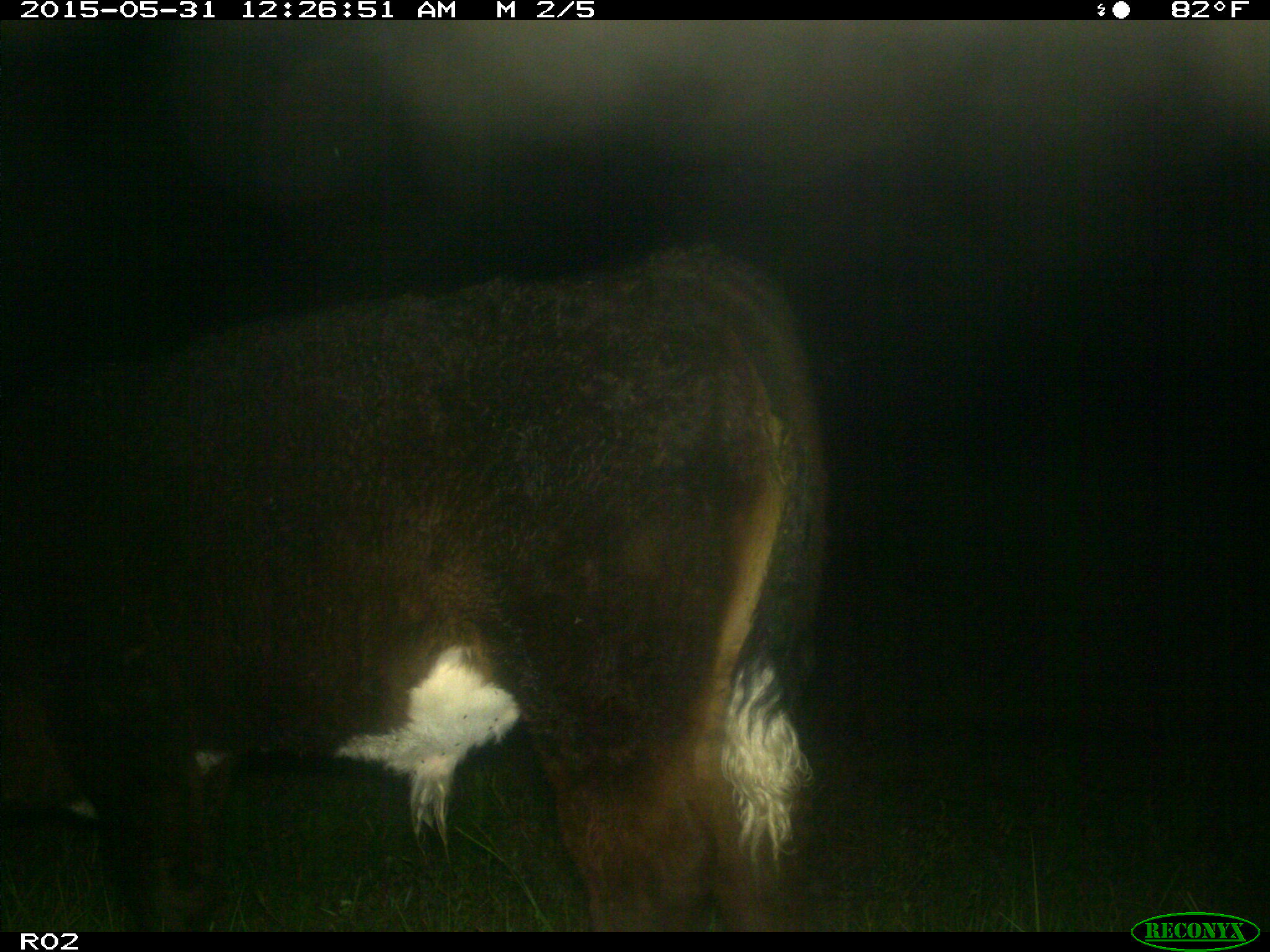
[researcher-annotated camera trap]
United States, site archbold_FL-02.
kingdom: Animalia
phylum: Chordata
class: Mammalia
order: Artiodactyla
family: Bovidae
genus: Bos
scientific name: Bos taurus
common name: domestic cow